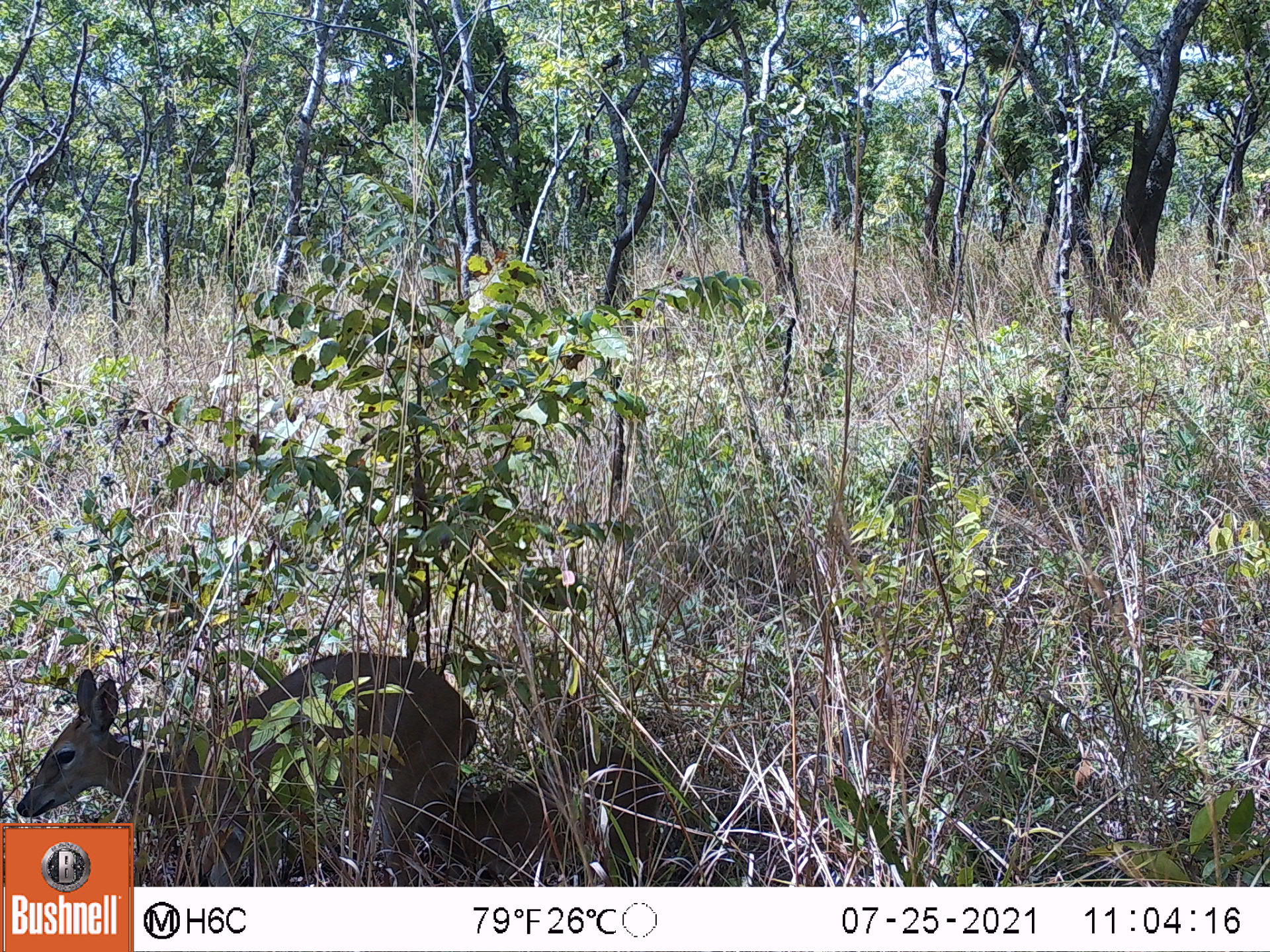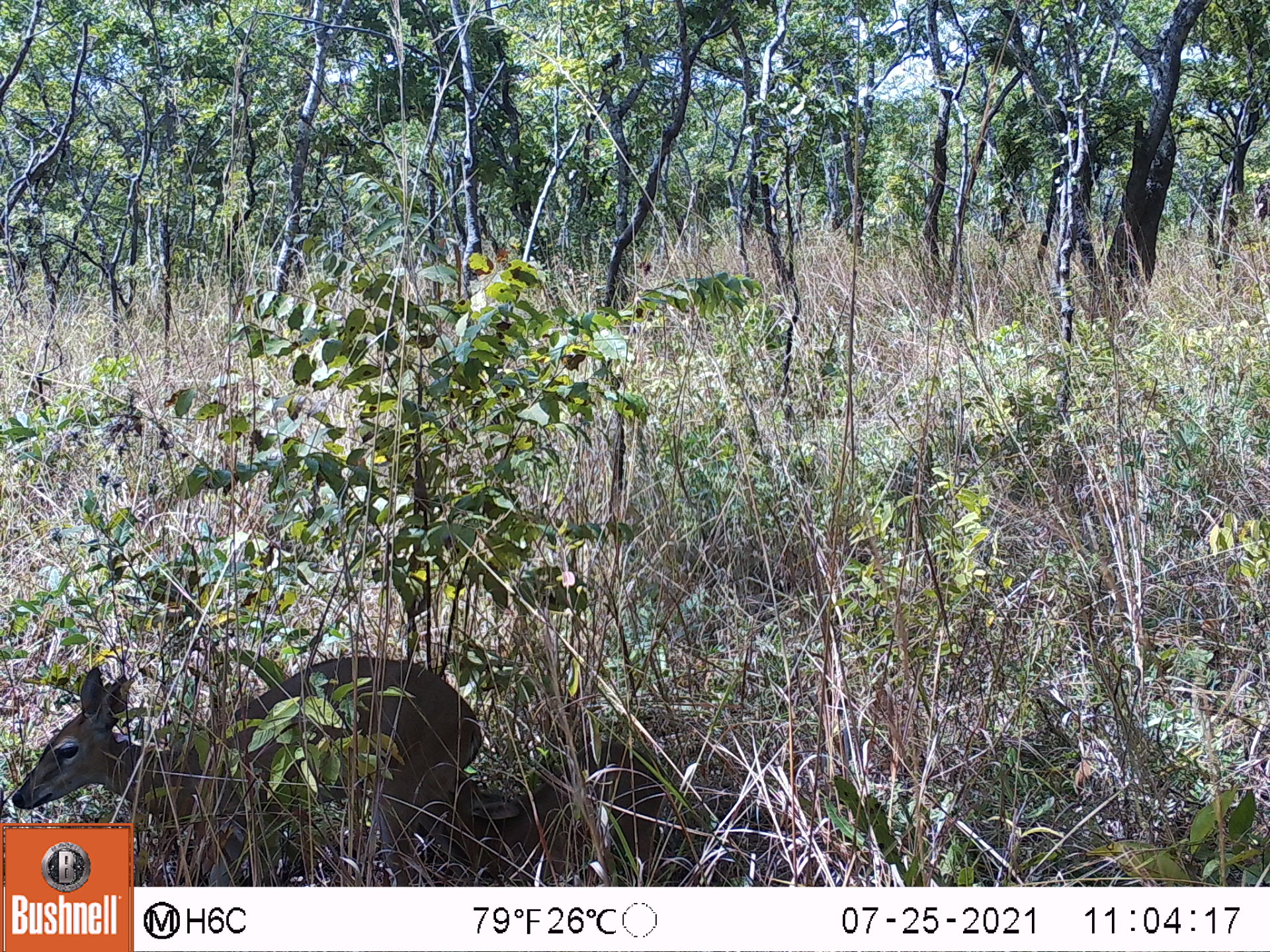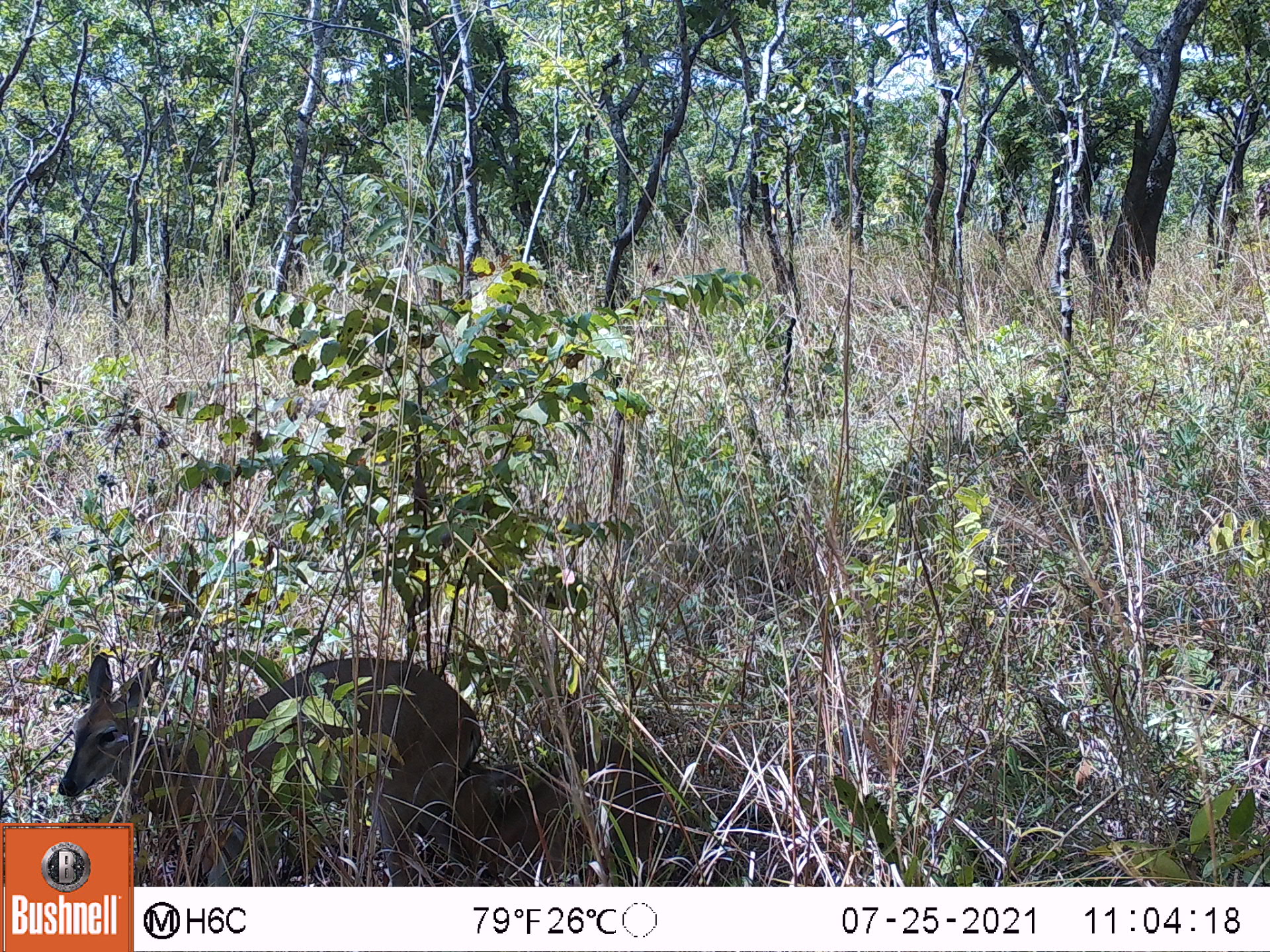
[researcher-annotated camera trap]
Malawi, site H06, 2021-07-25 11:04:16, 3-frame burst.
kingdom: Animalia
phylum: Chordata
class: Mammalia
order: Artiodactyla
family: Bovidae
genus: Sylvicapra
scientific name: Sylvicapra grimmia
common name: common duiker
Common duiker (Sylvicapra grimmia), count 2.